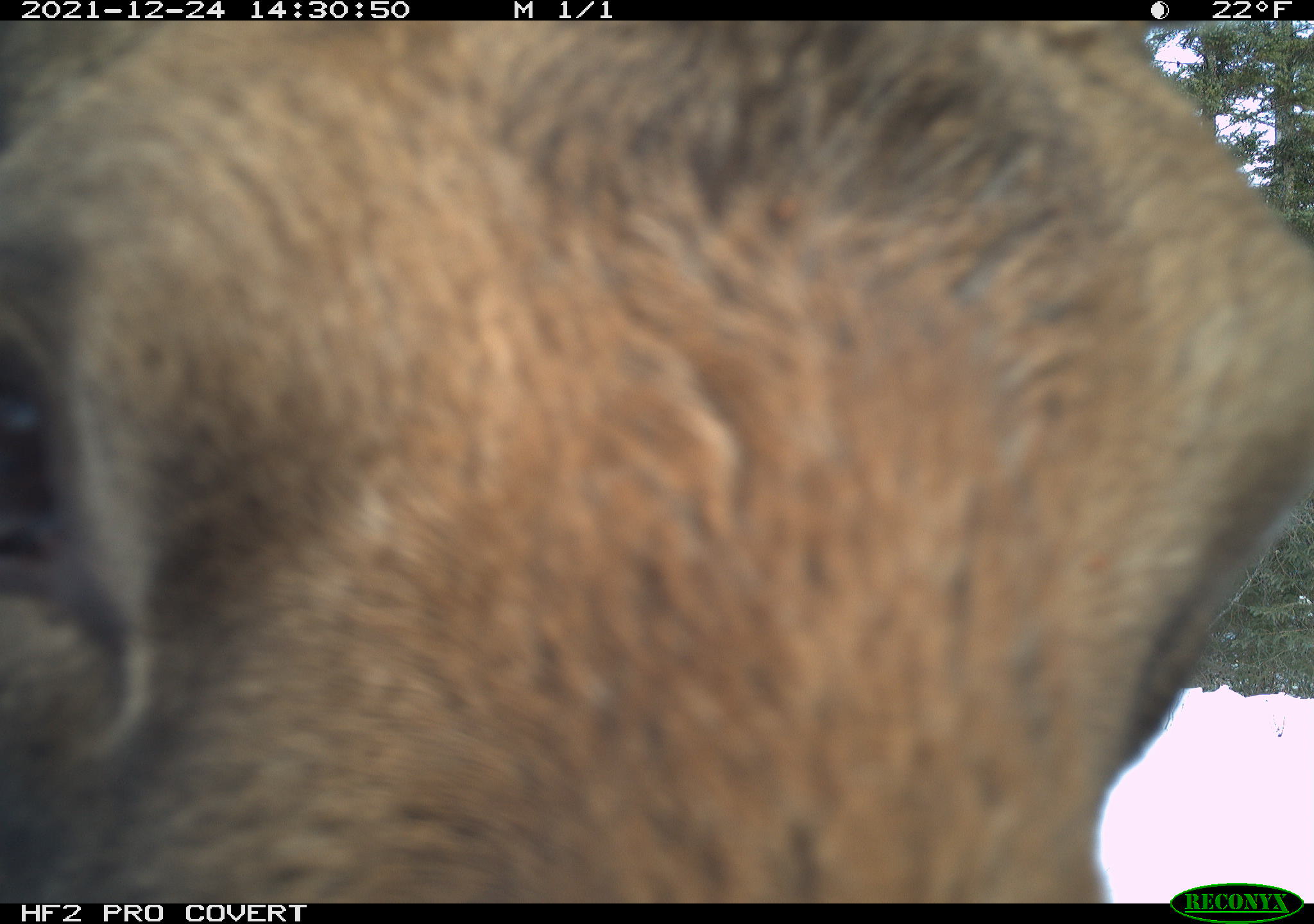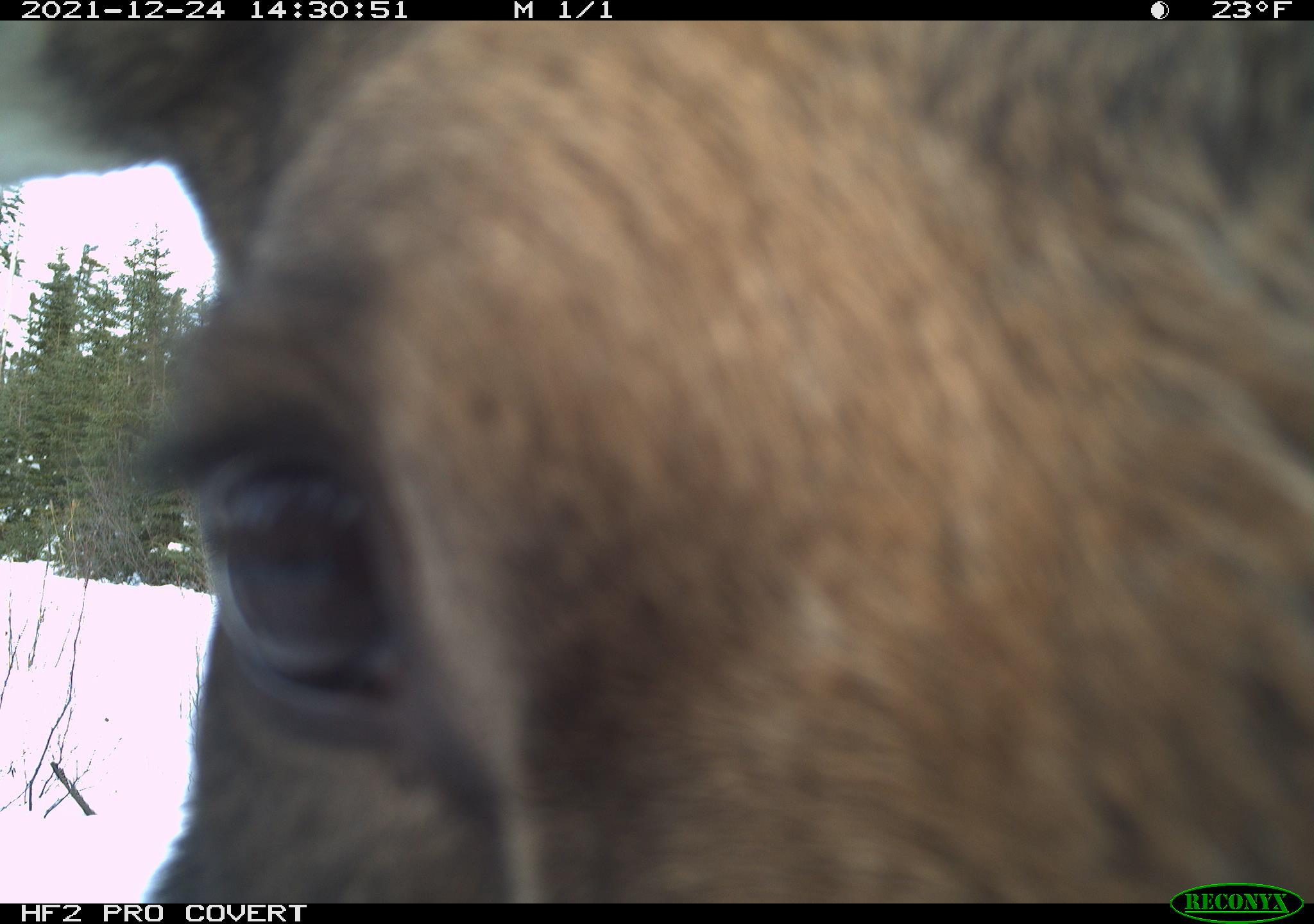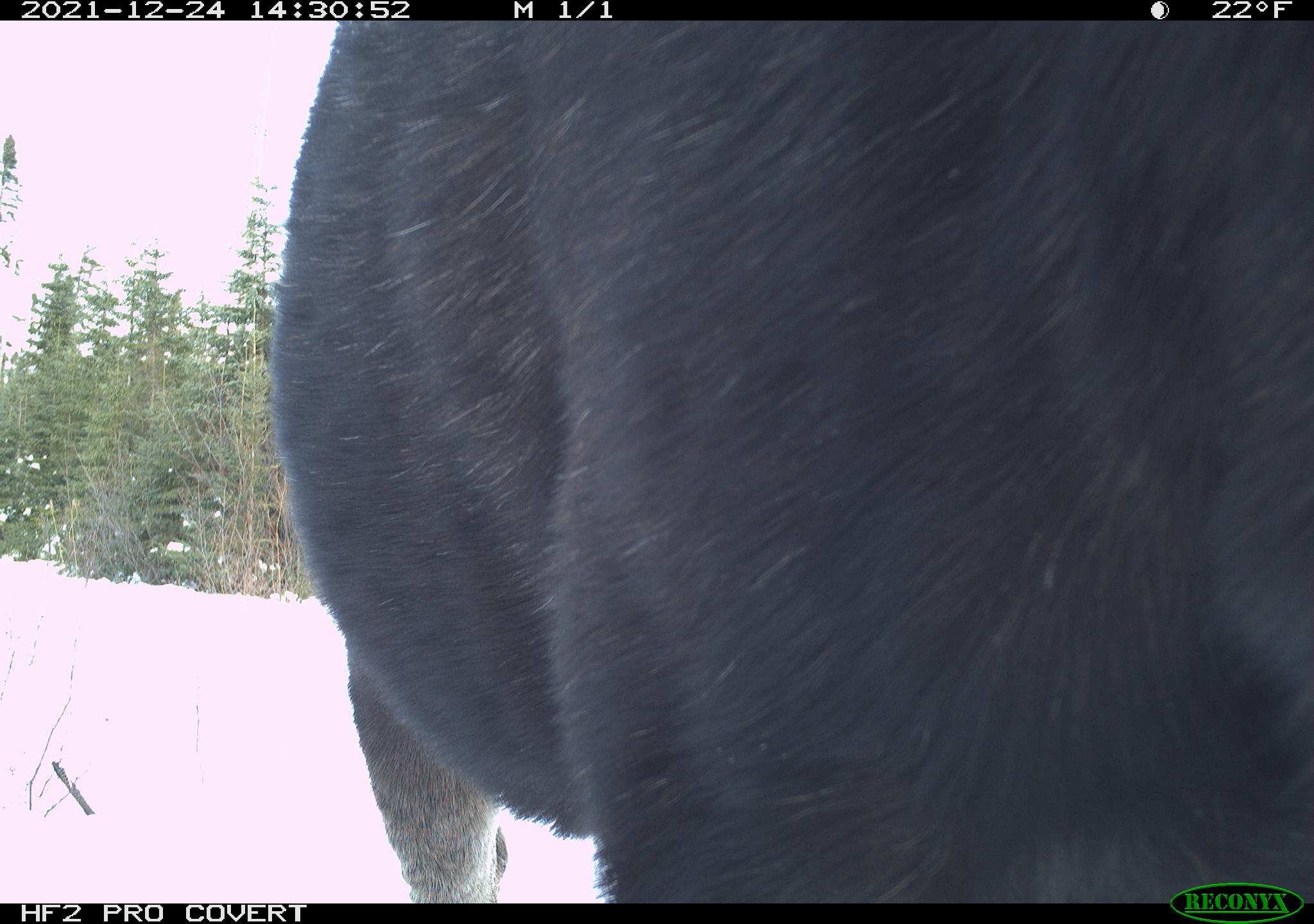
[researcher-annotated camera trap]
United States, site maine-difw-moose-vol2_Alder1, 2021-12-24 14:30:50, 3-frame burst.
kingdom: Animalia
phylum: Chordata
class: Mammalia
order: Artiodactyla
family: Cervidae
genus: Alces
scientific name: Alces alces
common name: moose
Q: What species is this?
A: Moose (Alces alces).